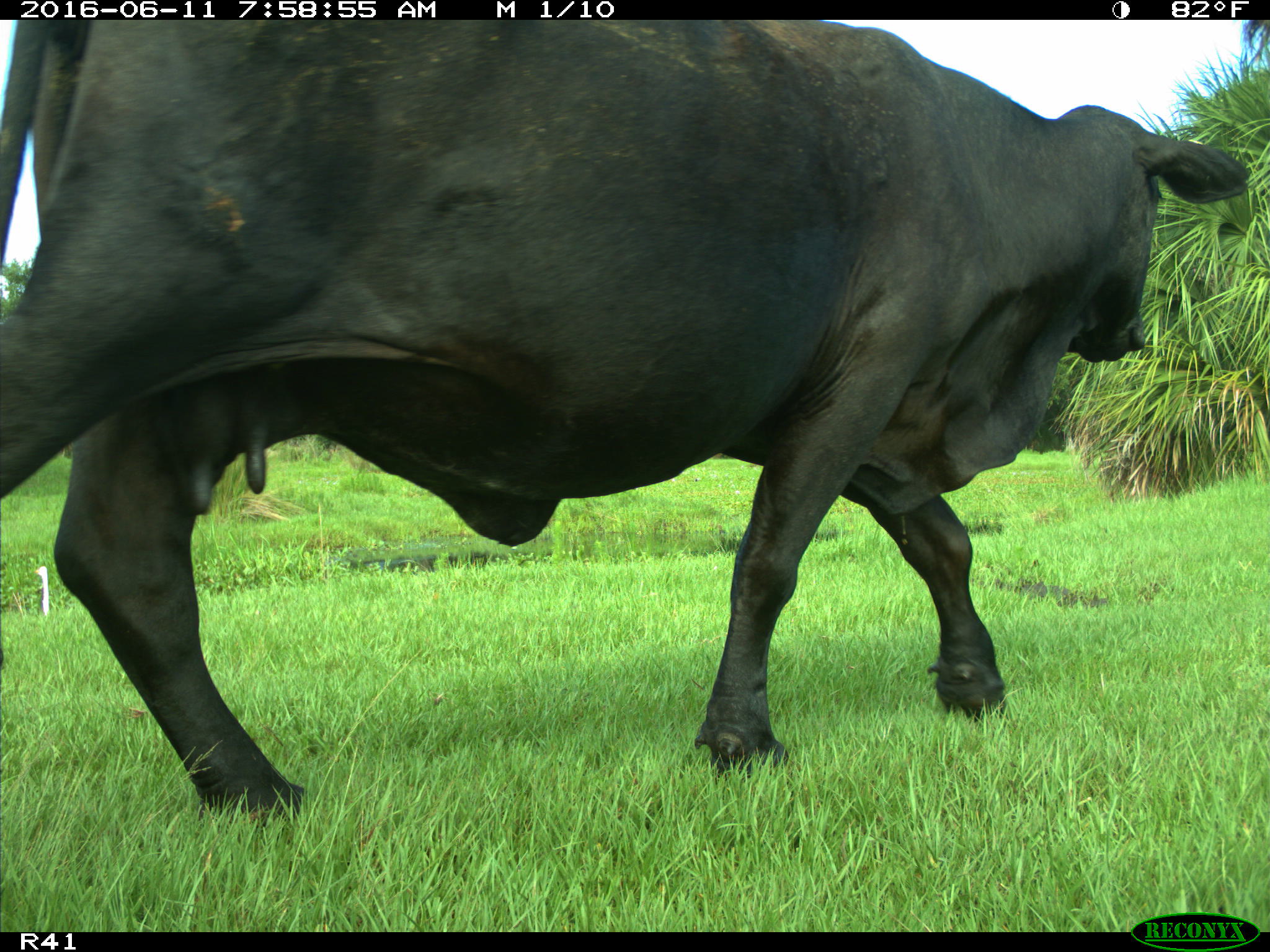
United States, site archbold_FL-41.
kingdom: Animalia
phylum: Chordata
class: Mammalia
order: Artiodactyla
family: Bovidae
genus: Bos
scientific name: Bos taurus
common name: domestic cow